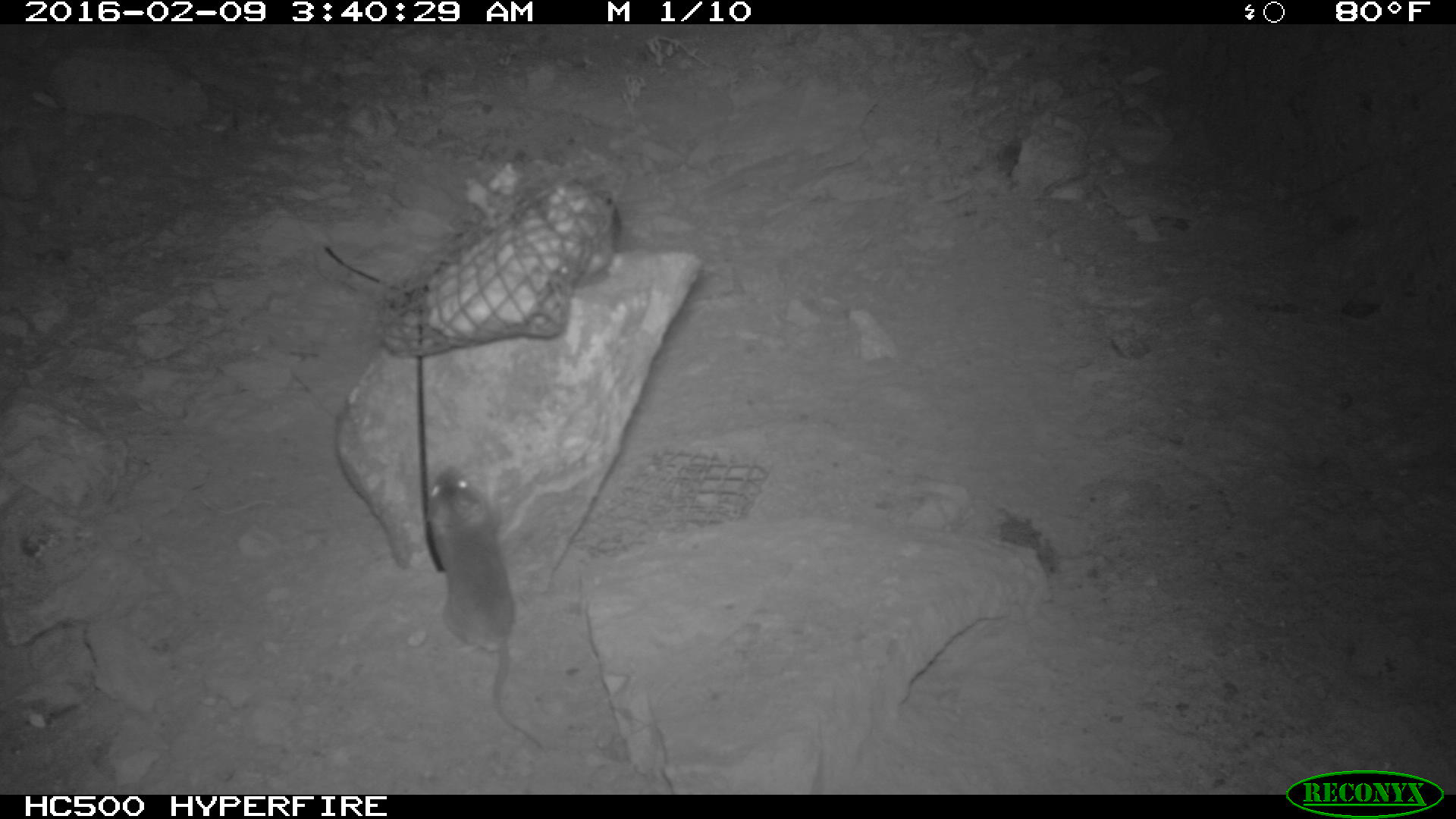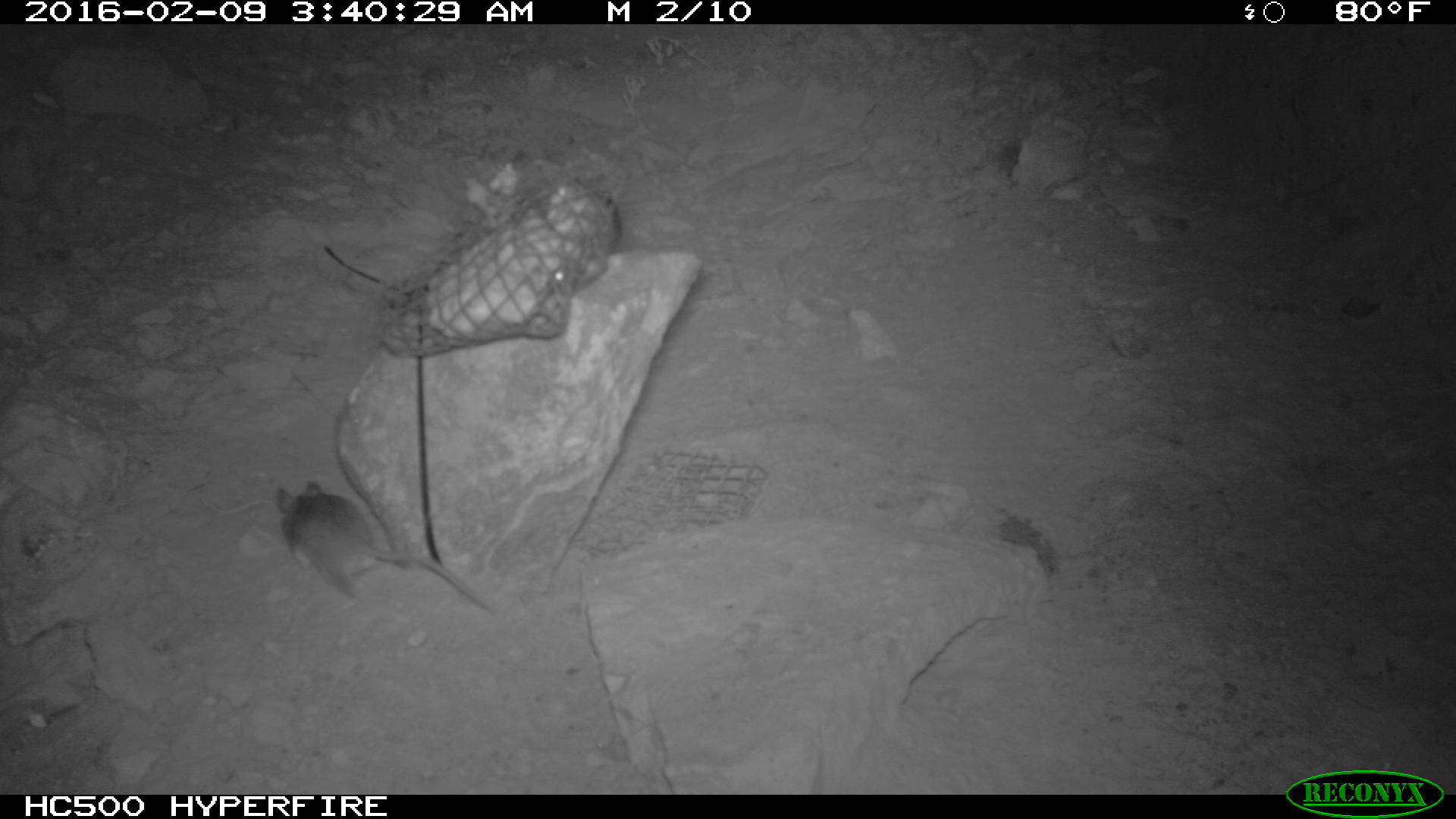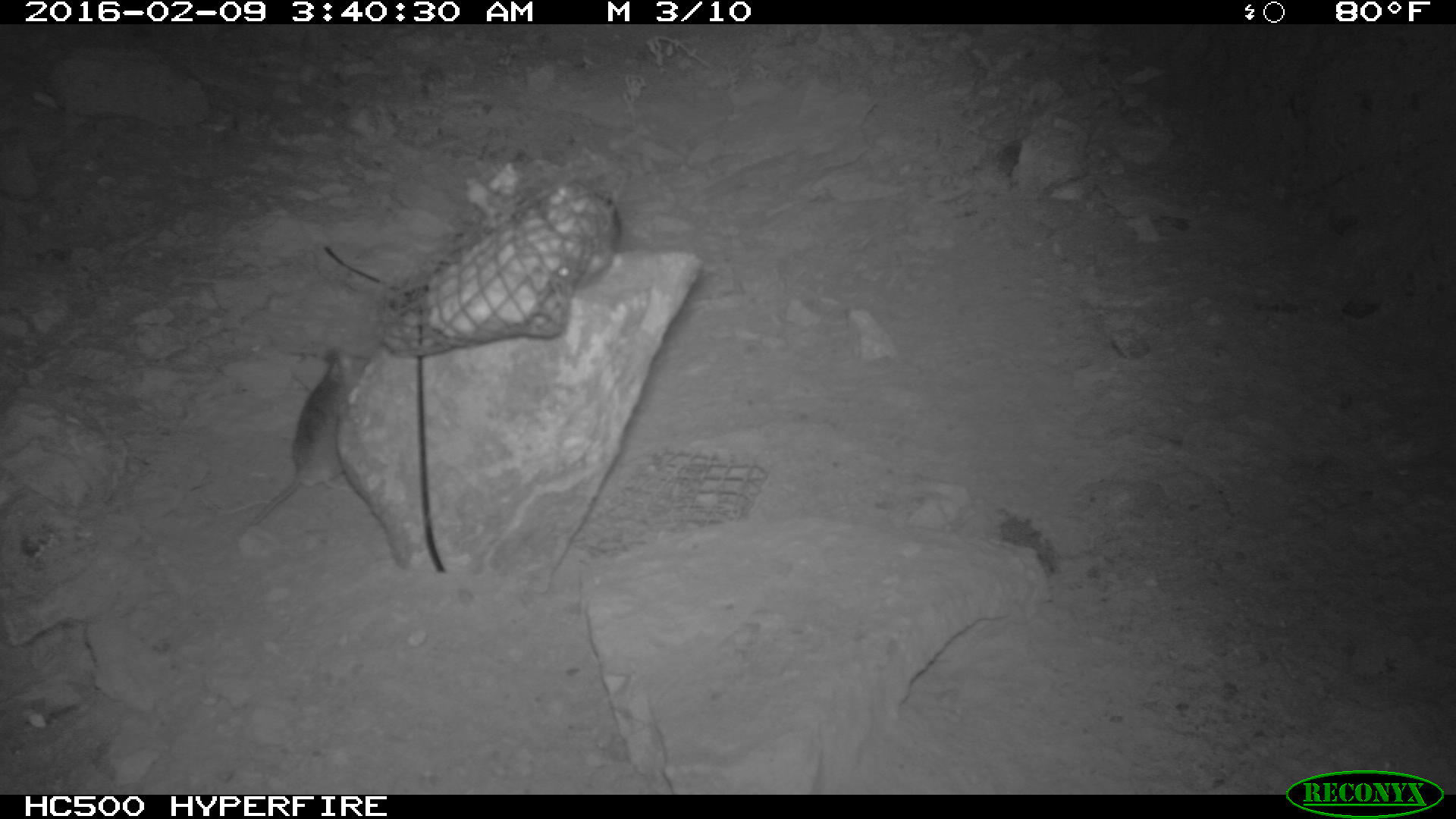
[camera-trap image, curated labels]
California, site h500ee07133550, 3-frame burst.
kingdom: Animalia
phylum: Chordata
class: Mammalia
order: Rodentia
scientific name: Rodentia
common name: rodent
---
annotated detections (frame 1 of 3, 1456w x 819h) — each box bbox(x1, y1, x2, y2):
rodent: bbox(425, 463, 545, 747)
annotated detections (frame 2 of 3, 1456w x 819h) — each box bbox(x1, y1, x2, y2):
rodent: bbox(276, 482, 490, 610); bbox(553, 198, 622, 296)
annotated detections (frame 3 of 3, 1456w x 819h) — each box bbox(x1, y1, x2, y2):
rodent: bbox(249, 345, 354, 529)